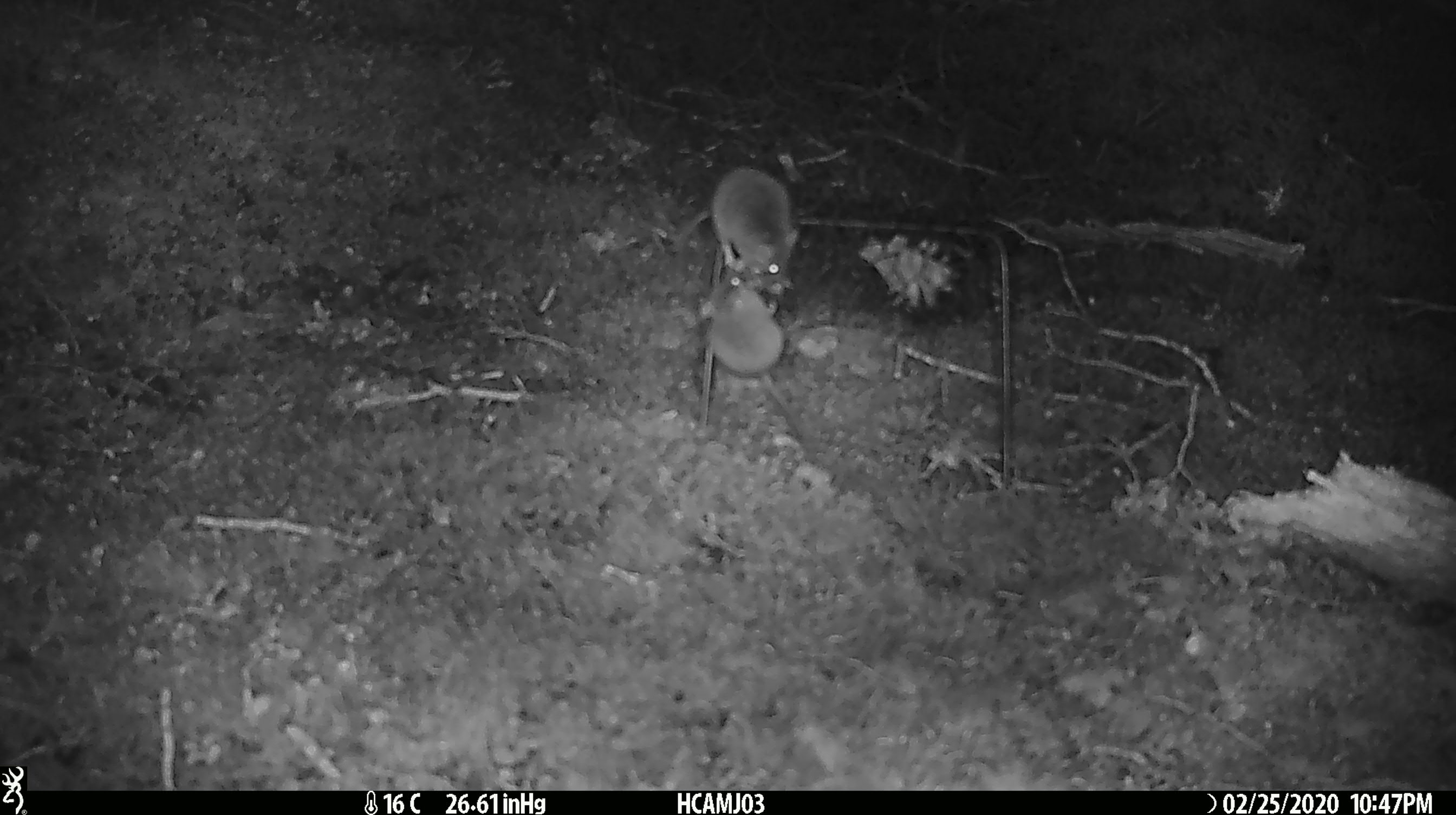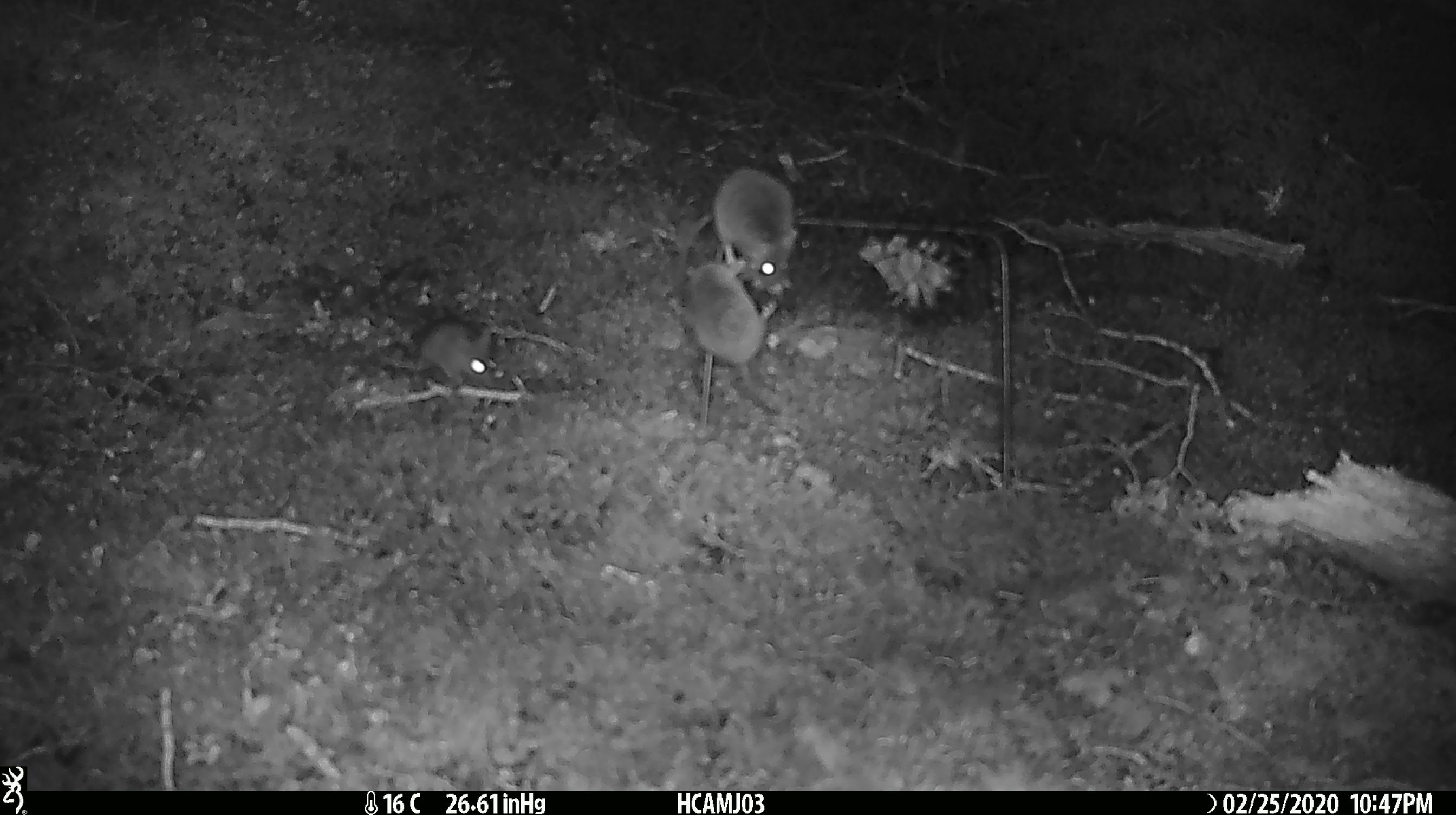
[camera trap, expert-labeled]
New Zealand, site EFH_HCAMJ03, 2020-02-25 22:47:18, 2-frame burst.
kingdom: Animalia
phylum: Chordata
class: Mammalia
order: Rodentia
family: Muridae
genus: Mus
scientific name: Mus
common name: mouse